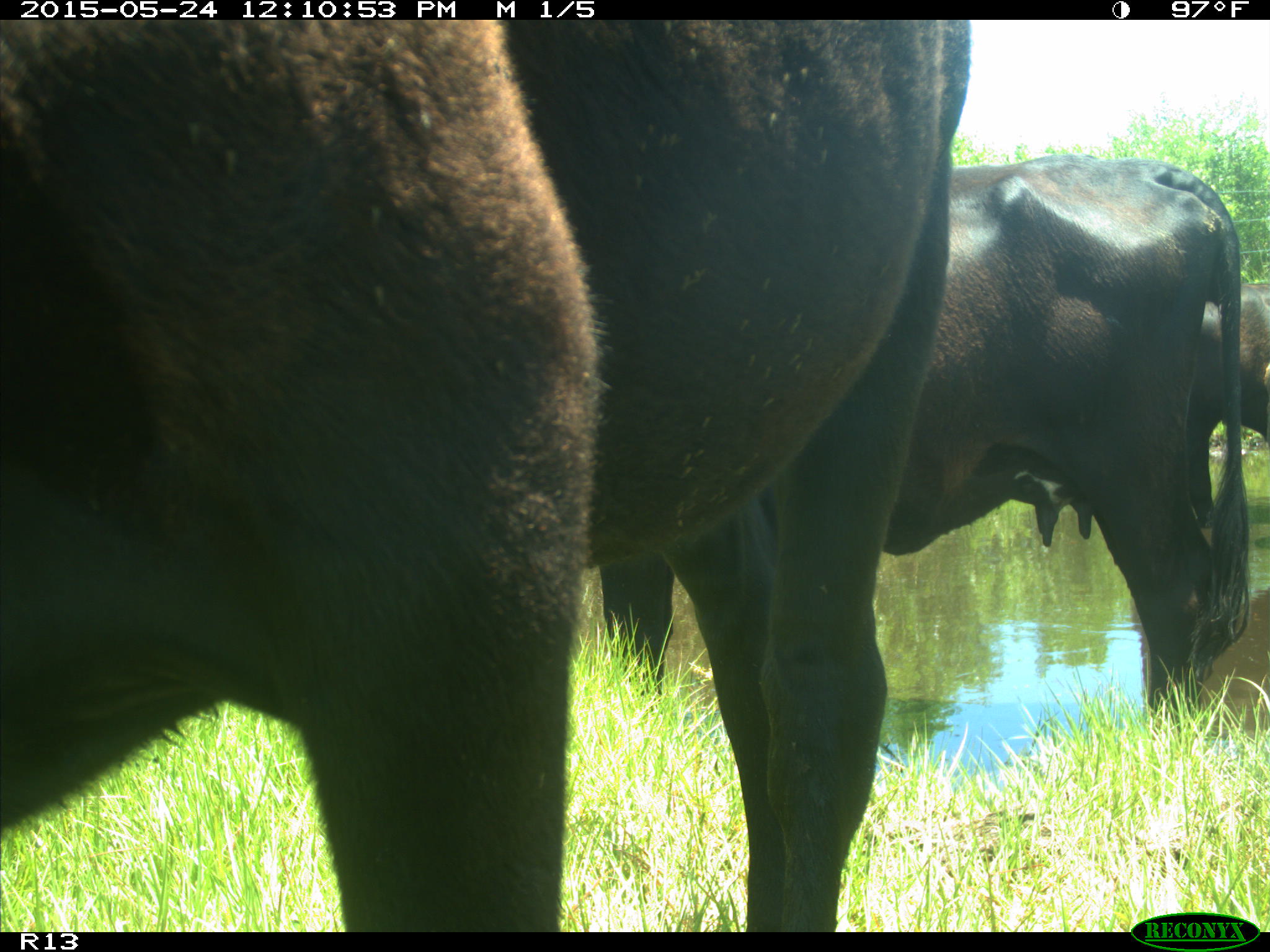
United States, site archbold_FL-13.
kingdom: Animalia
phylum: Chordata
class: Mammalia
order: Artiodactyla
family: Bovidae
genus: Bos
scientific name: Bos taurus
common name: domestic cow